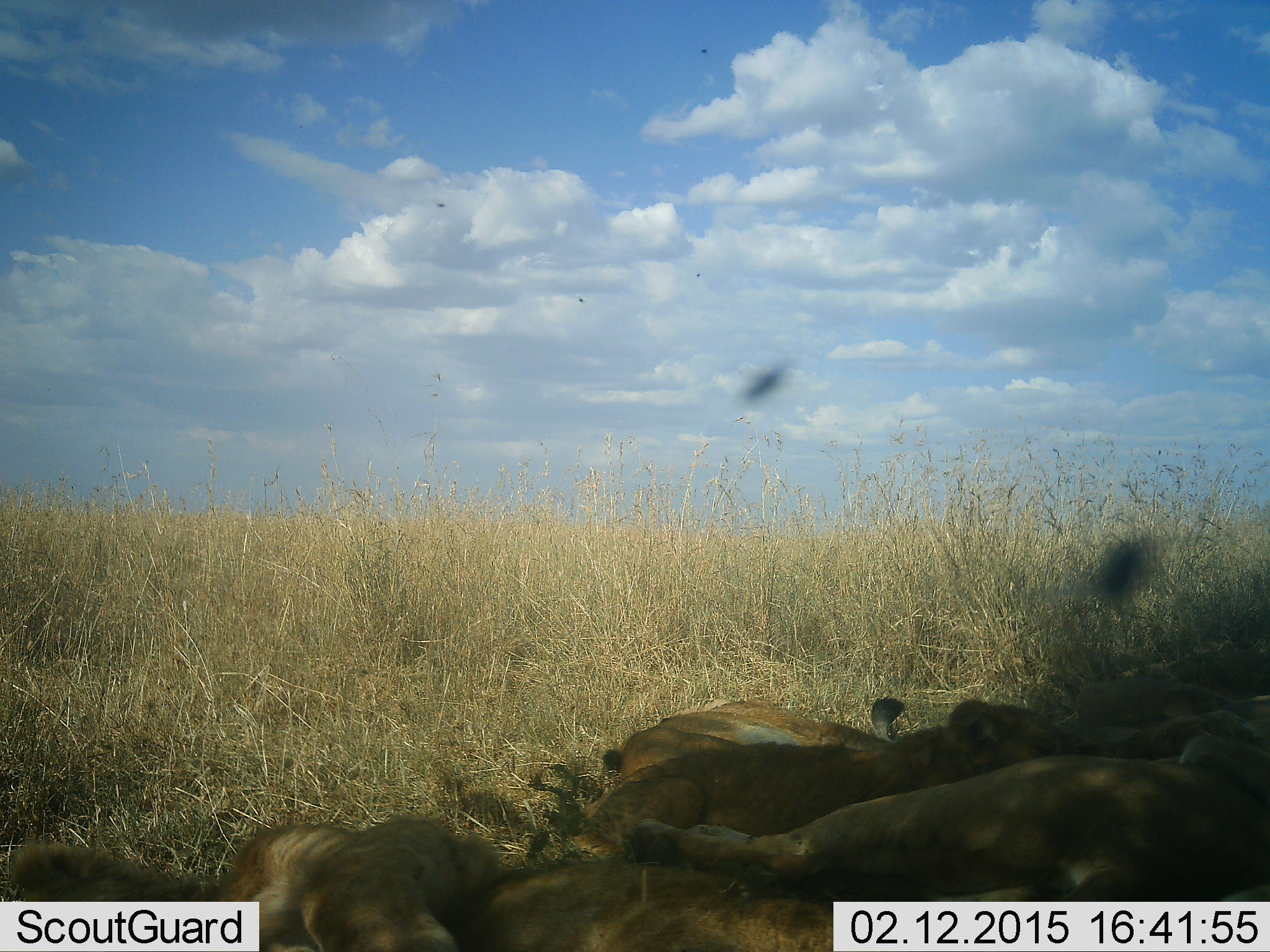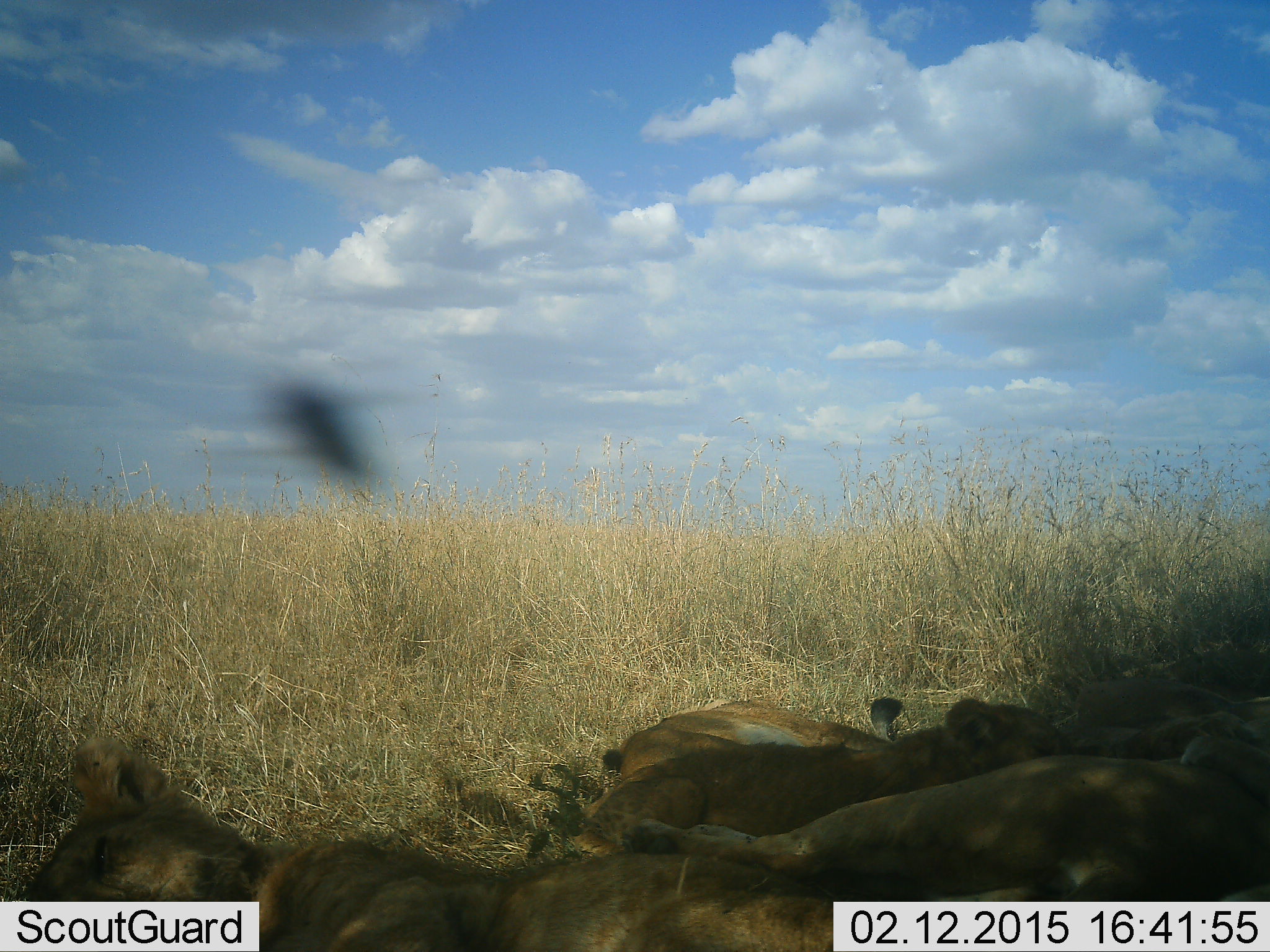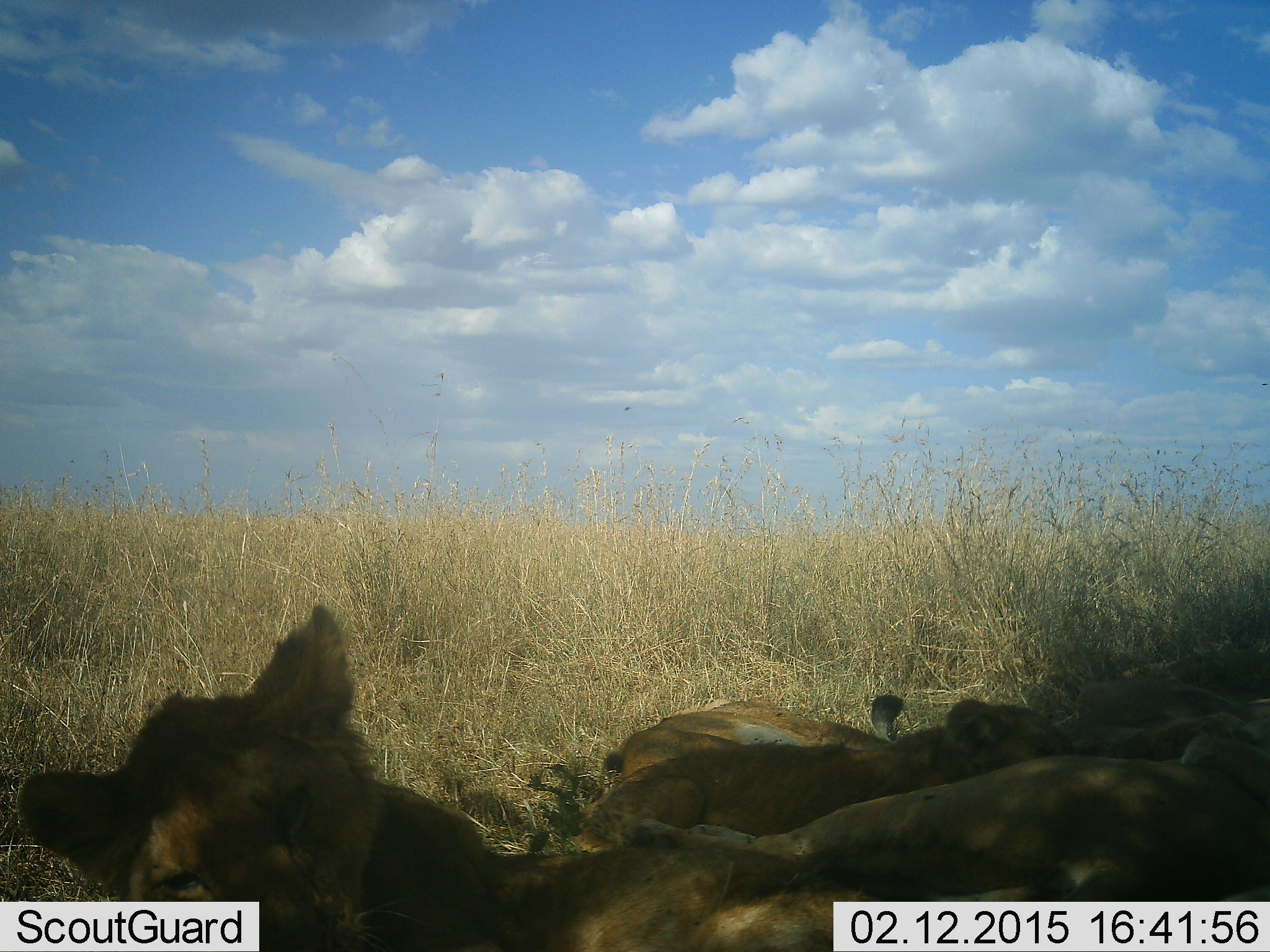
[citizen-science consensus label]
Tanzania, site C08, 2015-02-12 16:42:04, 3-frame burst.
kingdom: Animalia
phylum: Chordata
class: Mammalia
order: Carnivora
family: Felidae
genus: Panthera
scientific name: Panthera leo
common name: lion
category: lionfemale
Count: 4.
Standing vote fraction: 0%.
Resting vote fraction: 100%.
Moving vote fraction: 6%.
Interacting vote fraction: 12%.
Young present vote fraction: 24%.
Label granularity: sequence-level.